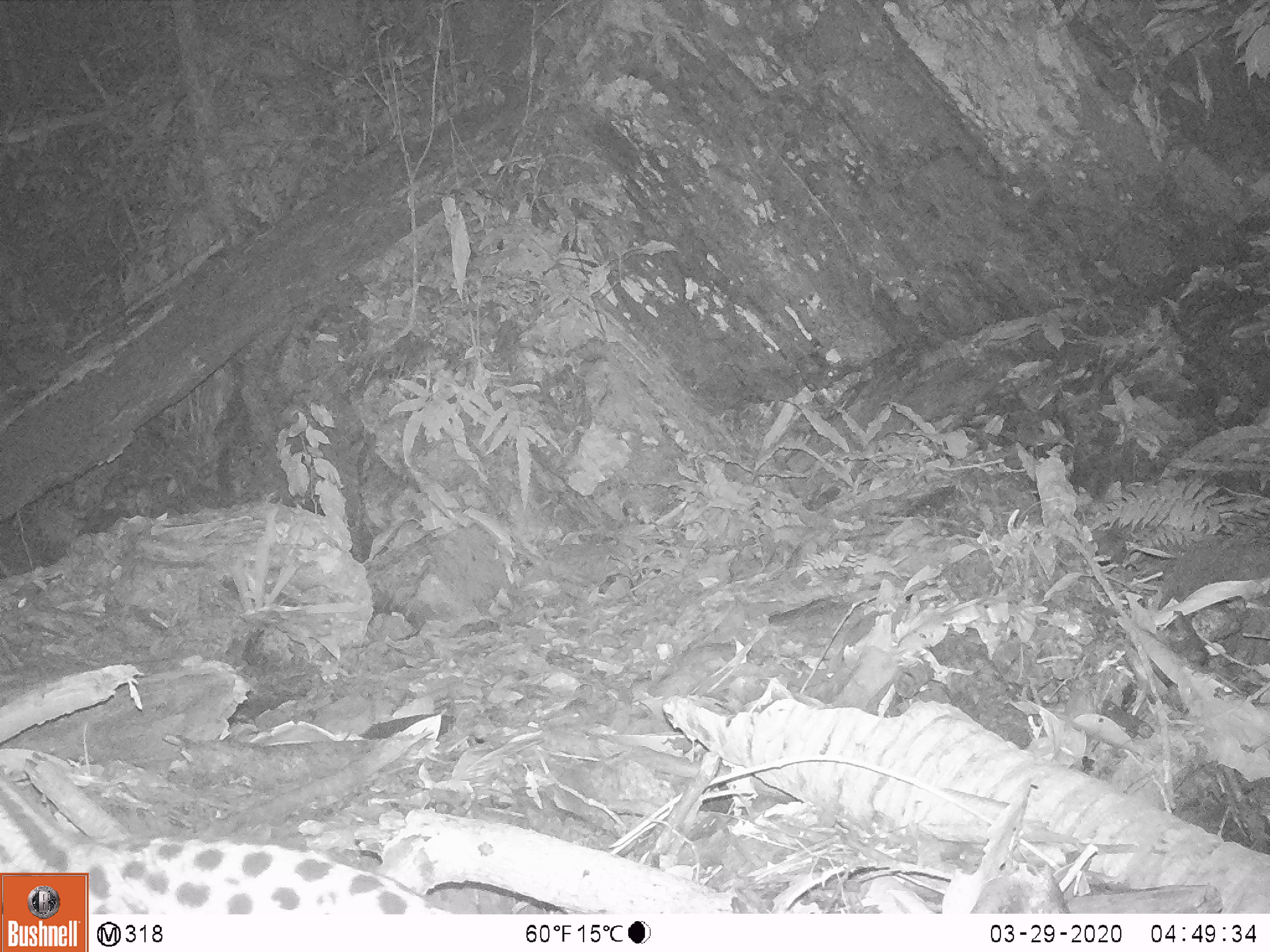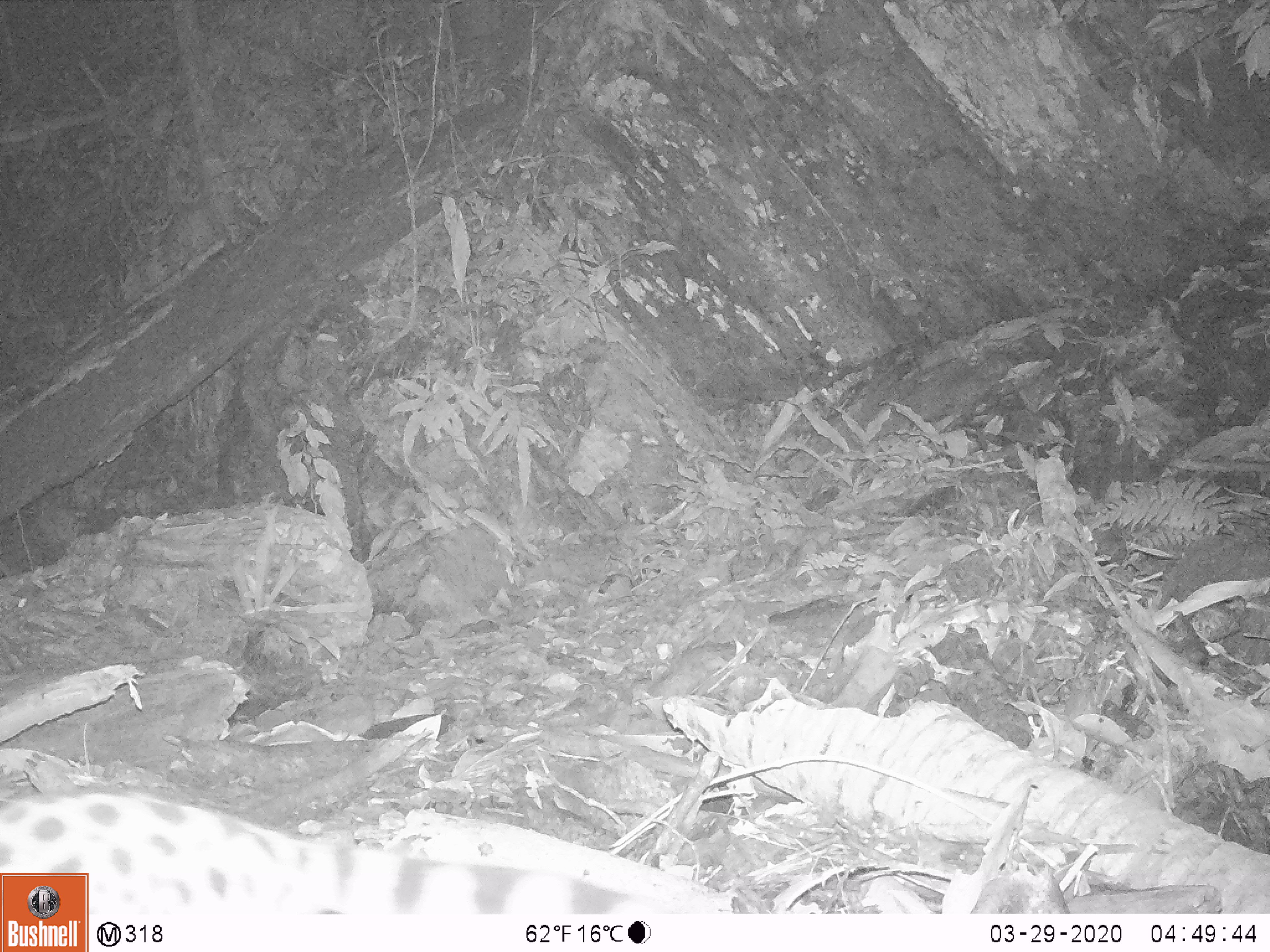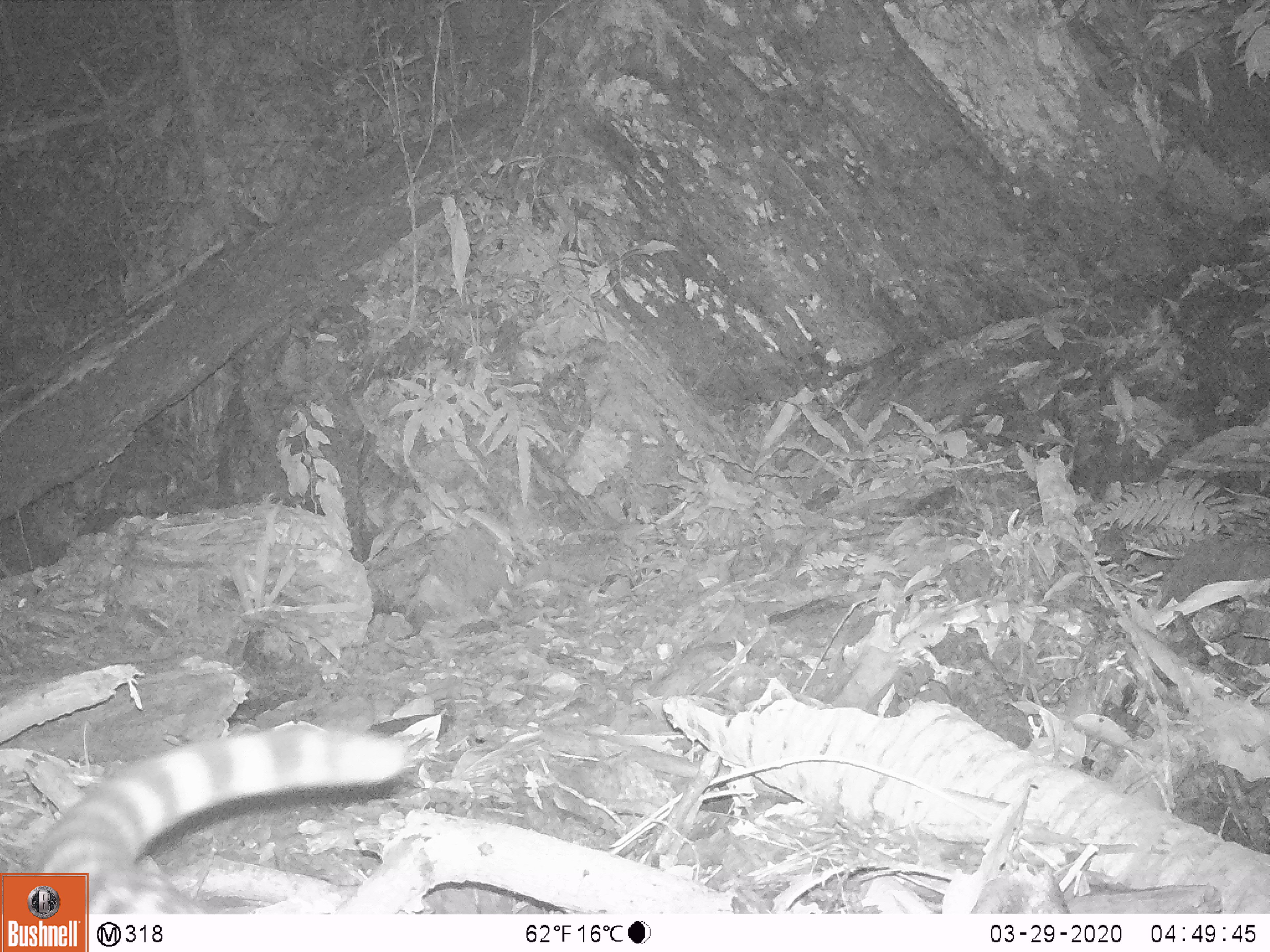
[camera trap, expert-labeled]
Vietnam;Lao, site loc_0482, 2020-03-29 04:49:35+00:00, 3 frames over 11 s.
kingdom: Animalia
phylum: Chordata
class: Mammalia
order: Carnivora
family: Prionodontidae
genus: Prionodon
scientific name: Prionodon pardicolor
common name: spotted linsang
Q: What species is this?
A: Spotted linsang (Prionodon pardicolor).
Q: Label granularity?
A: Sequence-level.